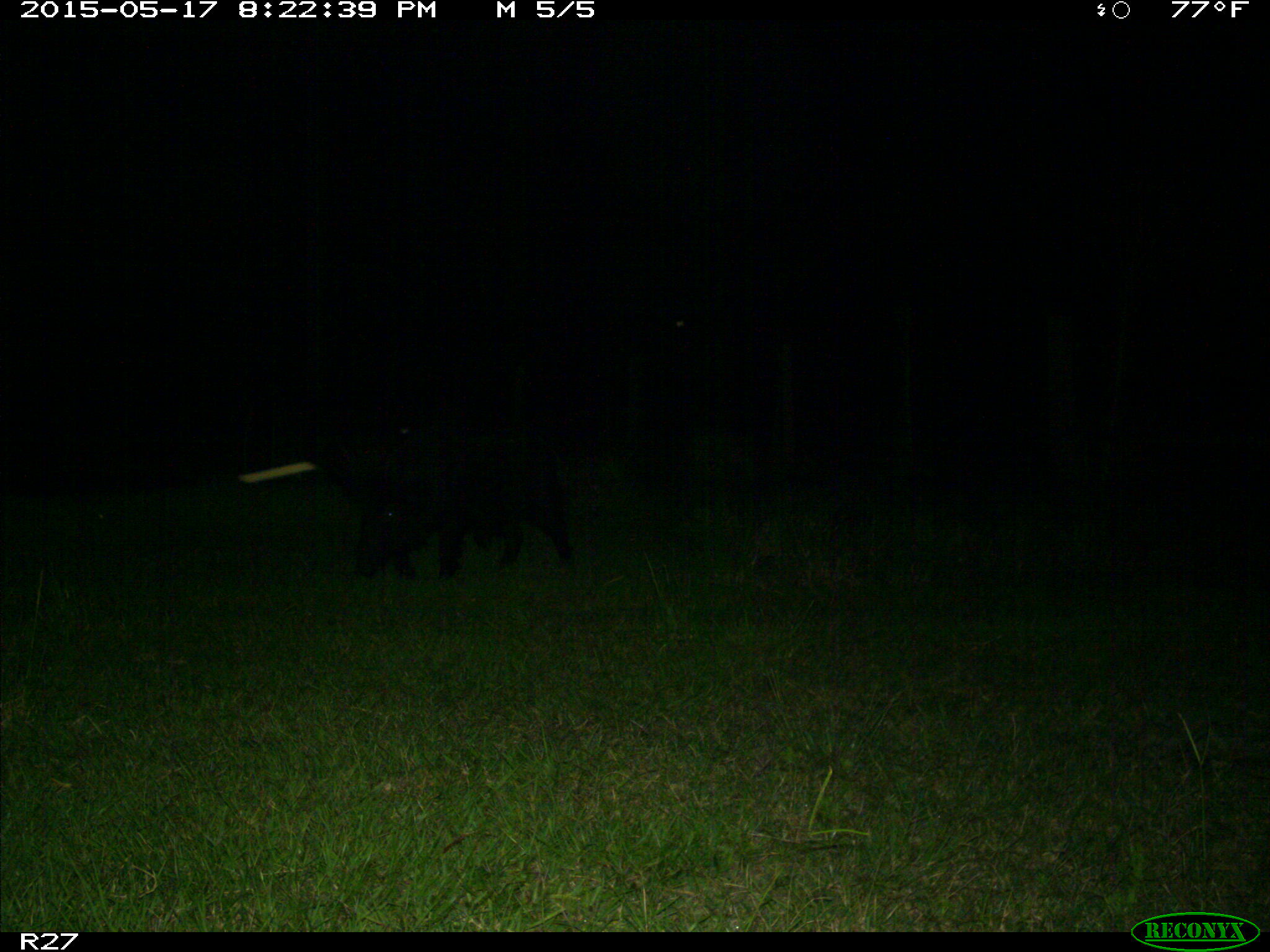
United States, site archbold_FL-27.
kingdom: Animalia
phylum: Chordata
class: Mammalia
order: Artiodactyla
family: Suidae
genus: Sus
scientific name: Sus scrofa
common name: wild boar